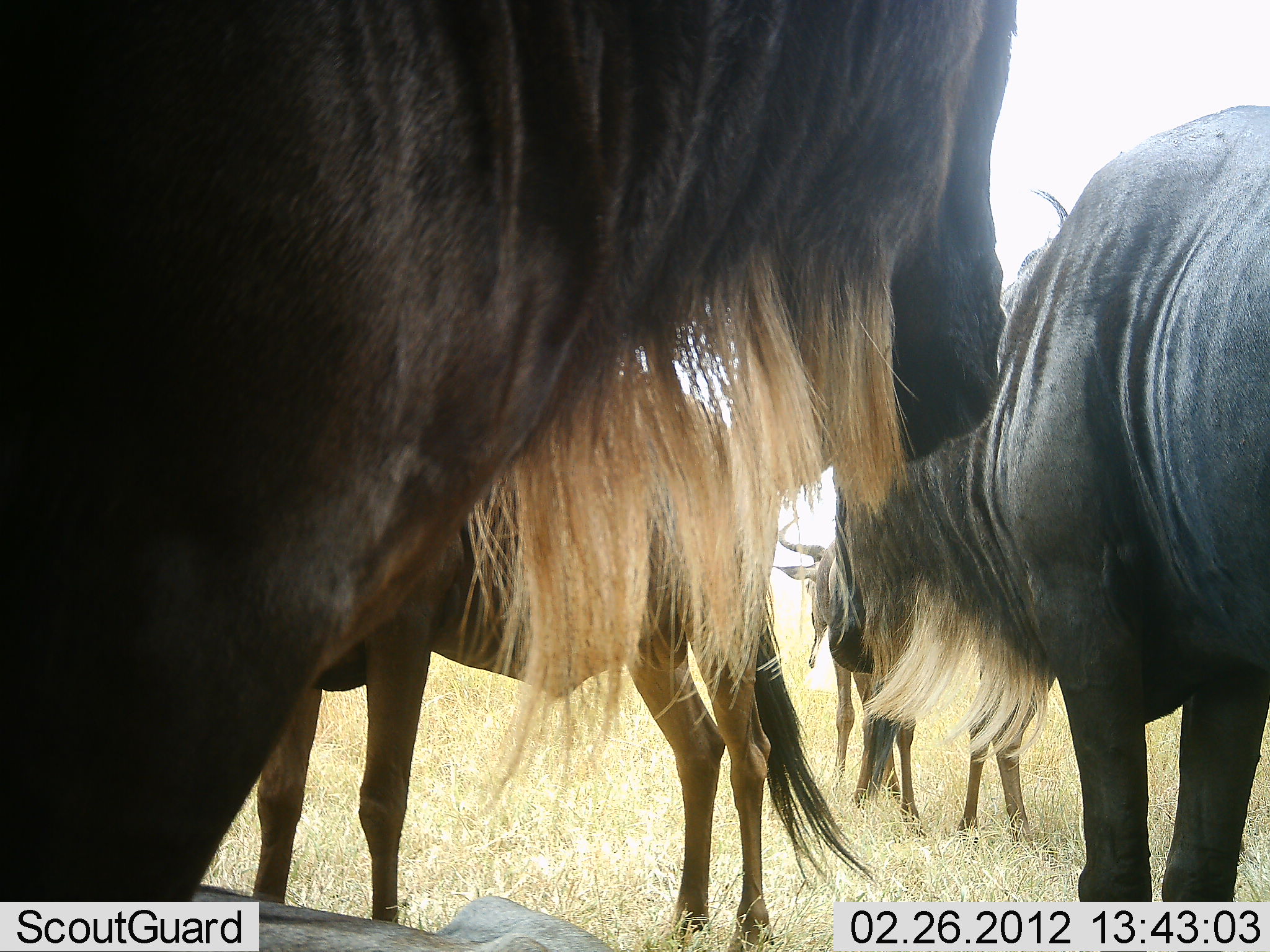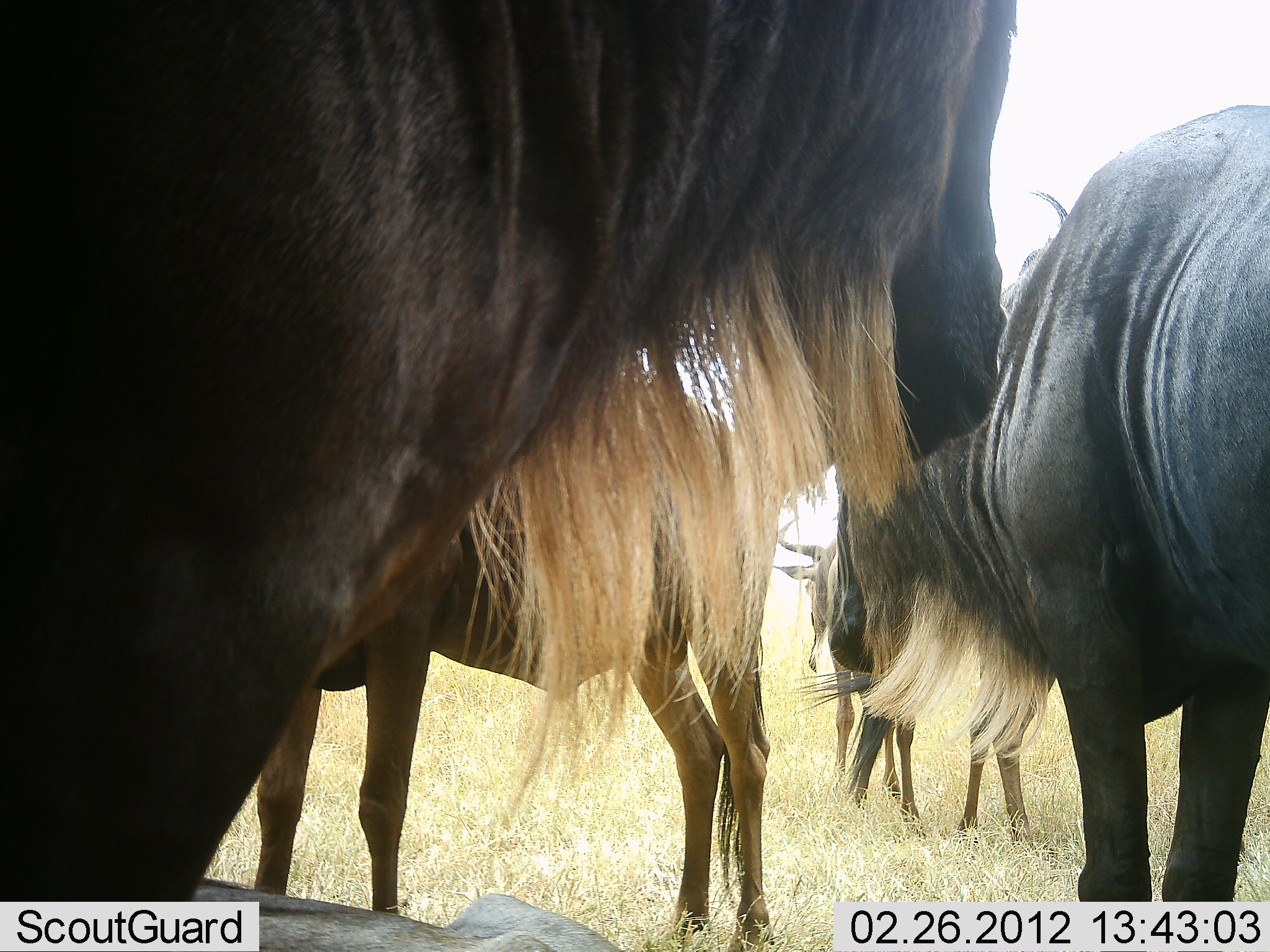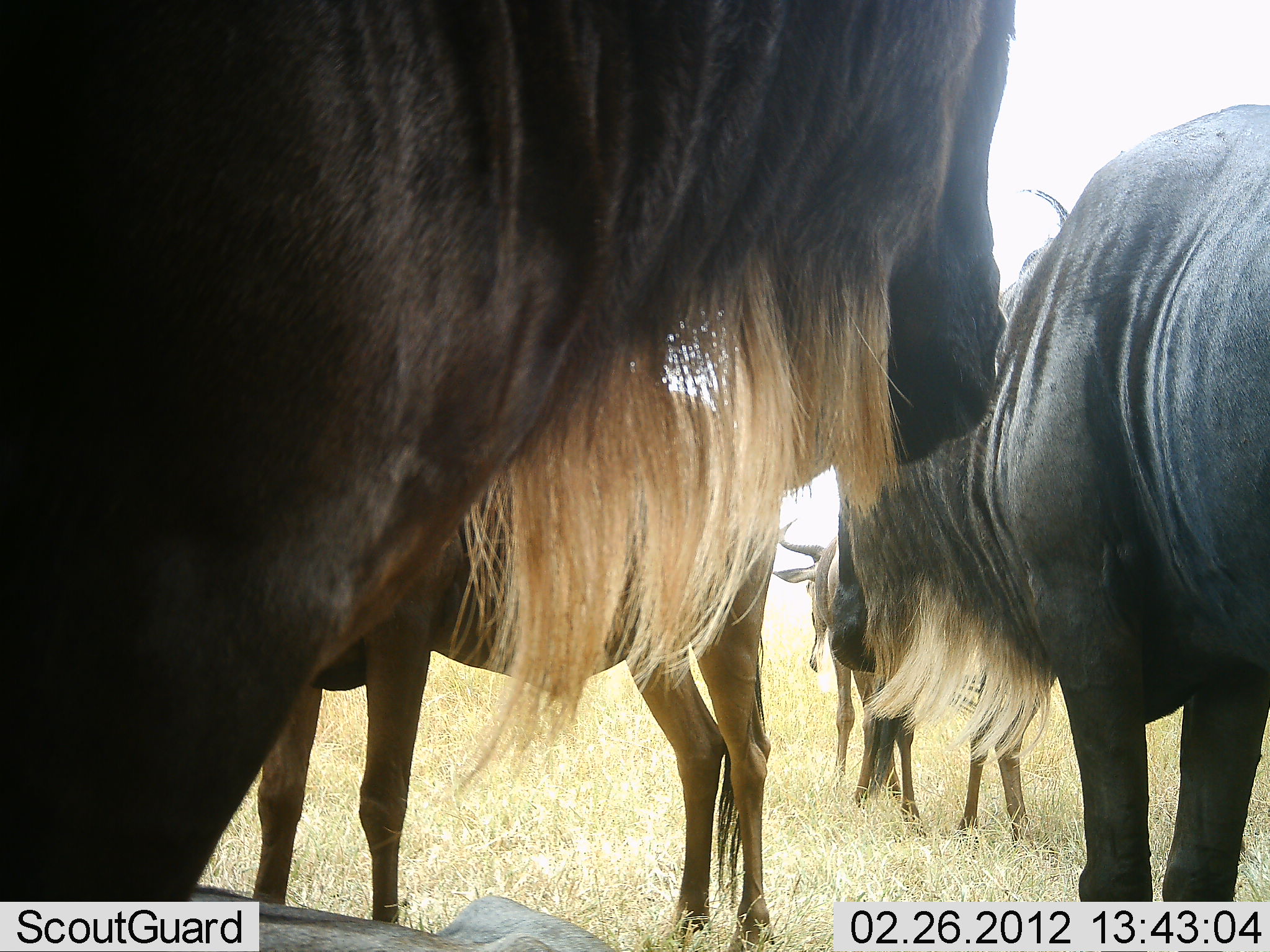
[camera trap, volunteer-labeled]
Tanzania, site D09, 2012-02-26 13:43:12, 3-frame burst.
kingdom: Animalia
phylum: Chordata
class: Mammalia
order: Artiodactyla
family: Bovidae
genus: Connochaetes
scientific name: Connochaetes taurinus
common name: blue wildebeest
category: wildebeest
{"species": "wildebeest (blue wildebeest) (Connochaetes taurinus)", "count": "5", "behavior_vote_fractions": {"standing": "100%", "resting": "0%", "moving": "0%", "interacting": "0%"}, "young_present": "0%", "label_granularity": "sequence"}